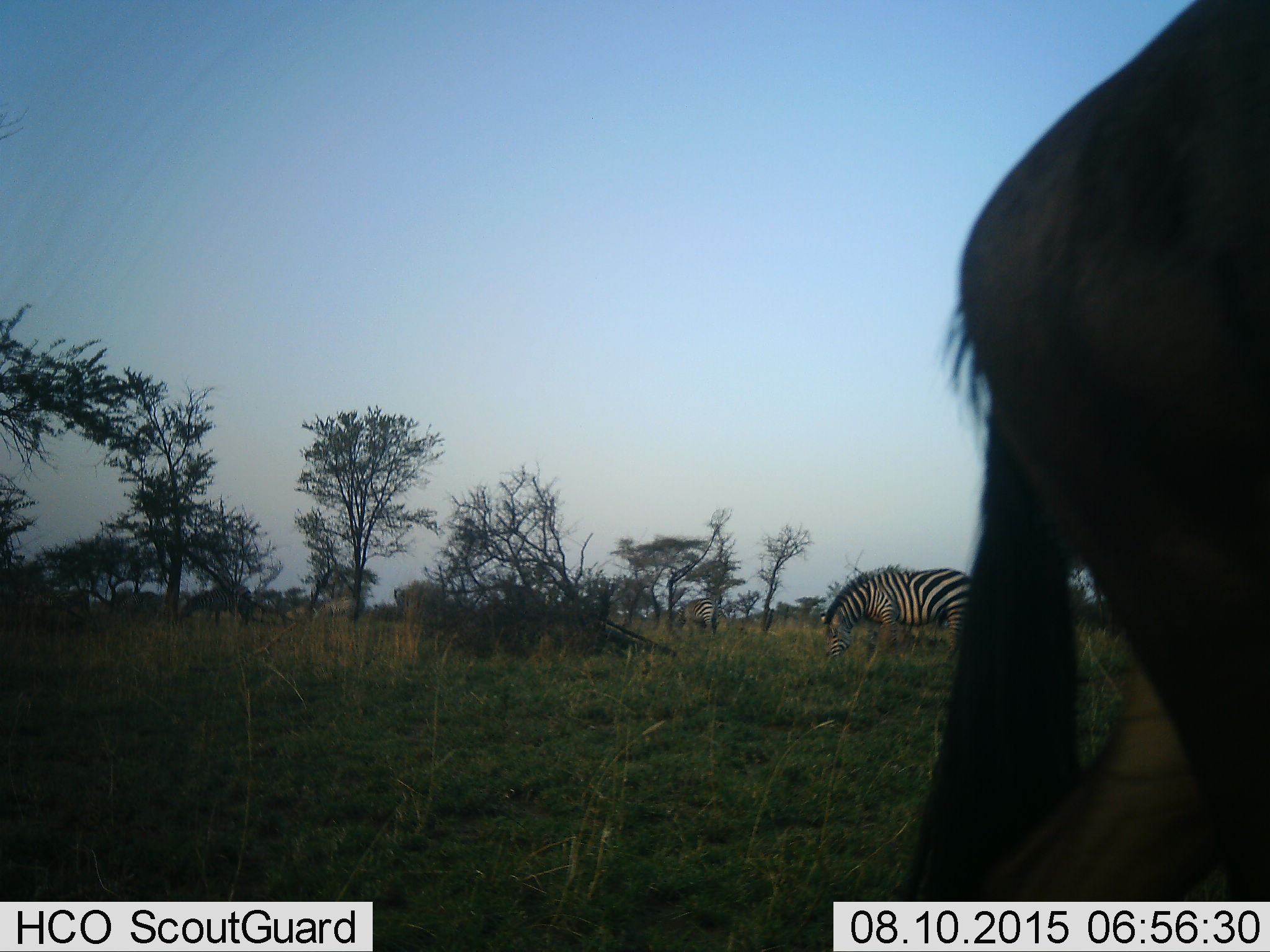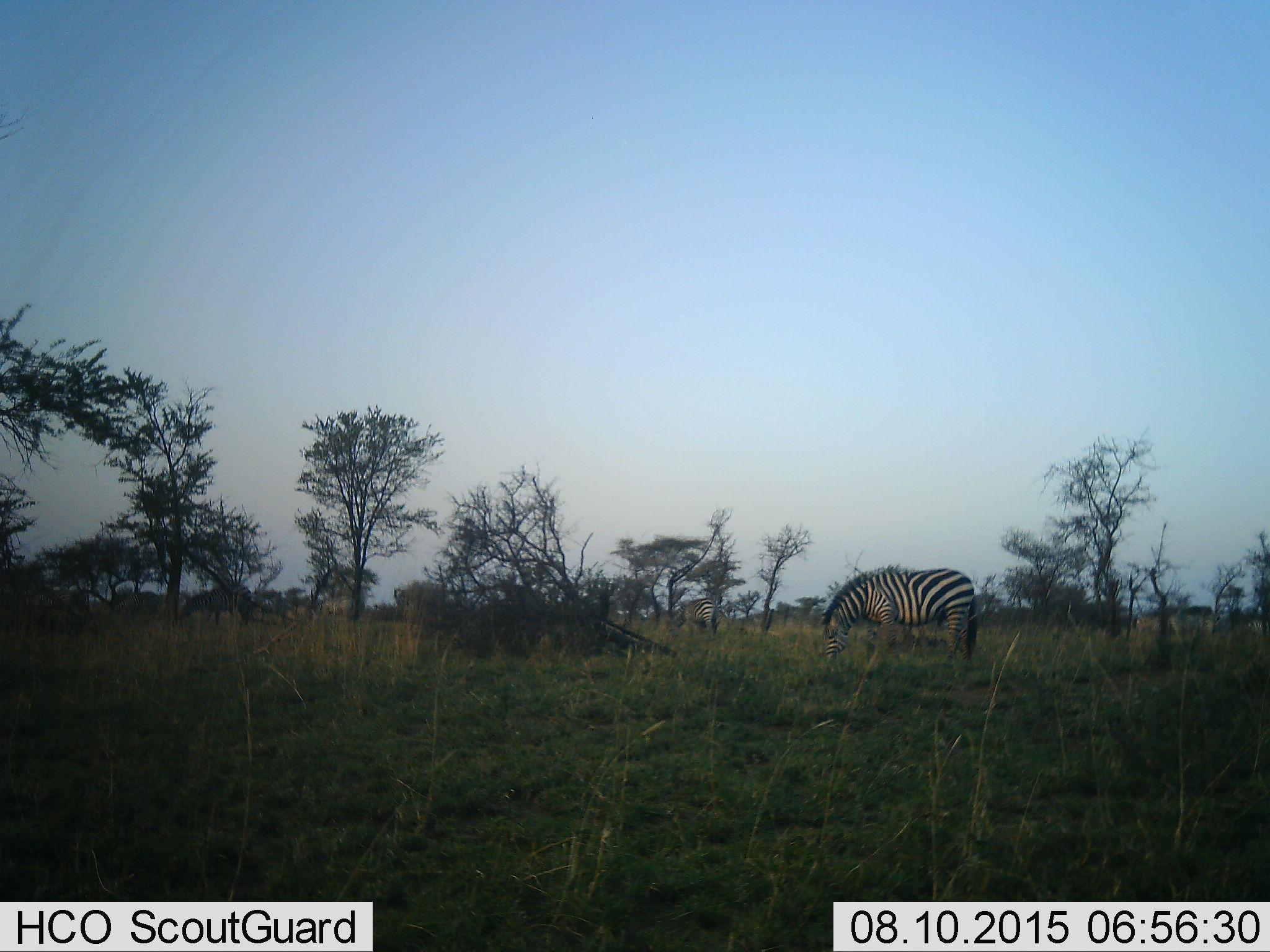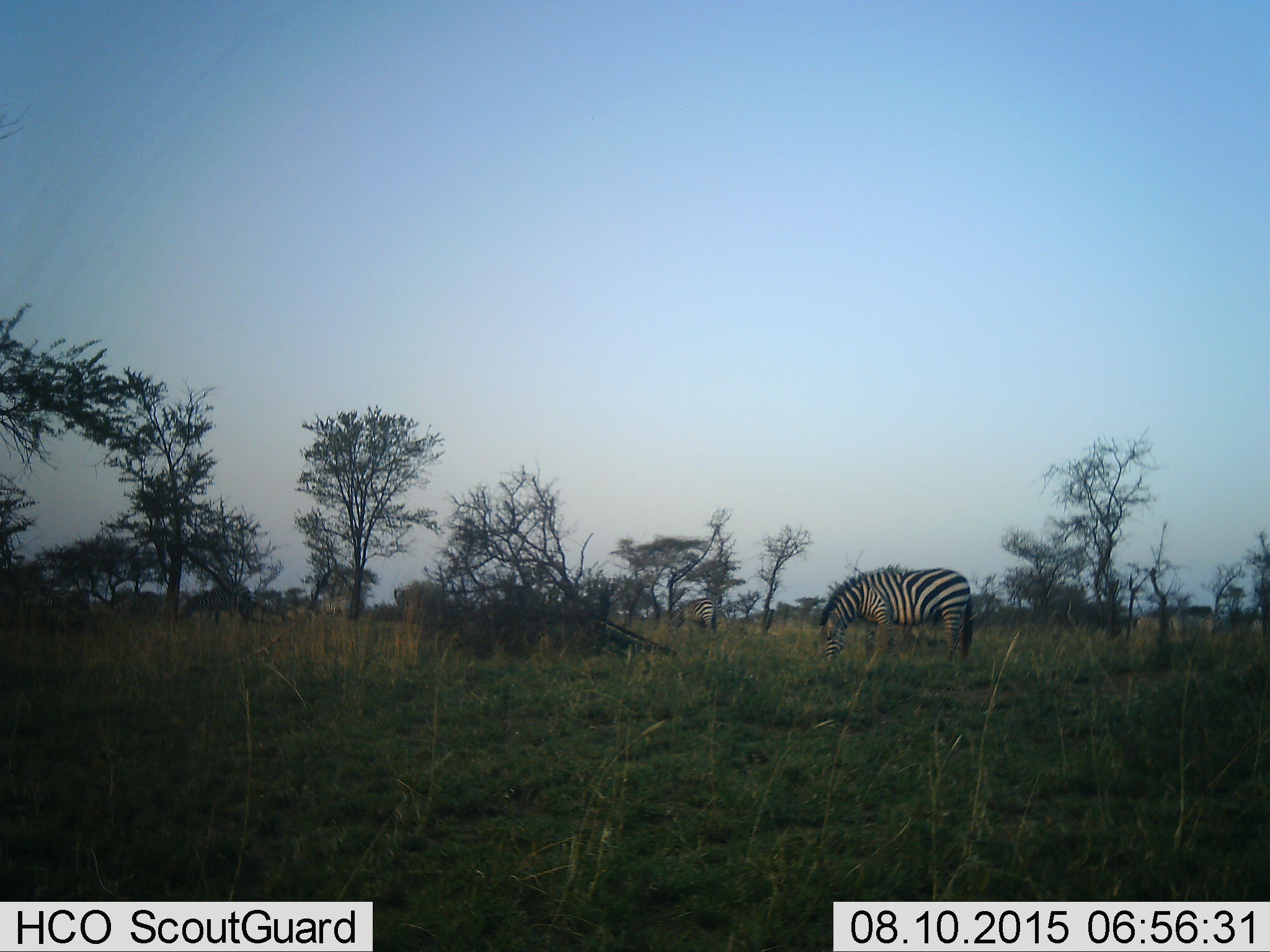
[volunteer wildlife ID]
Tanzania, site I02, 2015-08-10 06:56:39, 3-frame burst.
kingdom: Animalia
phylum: Chordata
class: Mammalia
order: Artiodactyla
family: Bovidae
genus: Connochaetes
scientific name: Connochaetes taurinus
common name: blue wildebeest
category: wildebeest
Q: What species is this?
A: Wildebeest (blue wildebeest) (Connochaetes taurinus).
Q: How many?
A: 1.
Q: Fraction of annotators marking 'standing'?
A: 0%.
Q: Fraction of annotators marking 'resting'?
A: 0%.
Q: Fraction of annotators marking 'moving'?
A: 100%.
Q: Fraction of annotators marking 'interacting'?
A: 0%.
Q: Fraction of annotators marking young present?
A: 0%.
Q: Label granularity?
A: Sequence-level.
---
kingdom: Animalia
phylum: Chordata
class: Mammalia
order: Perissodactyla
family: Equidae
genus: Equus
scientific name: Equus quagga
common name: plains zebra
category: zebra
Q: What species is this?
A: Zebra (plains zebra) (Equus quagga).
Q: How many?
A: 6.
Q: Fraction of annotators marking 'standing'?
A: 20%.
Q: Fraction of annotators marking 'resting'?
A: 0%.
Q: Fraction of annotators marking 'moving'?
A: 50%.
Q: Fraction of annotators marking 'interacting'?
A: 0%.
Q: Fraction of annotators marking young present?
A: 0%.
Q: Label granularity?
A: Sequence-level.